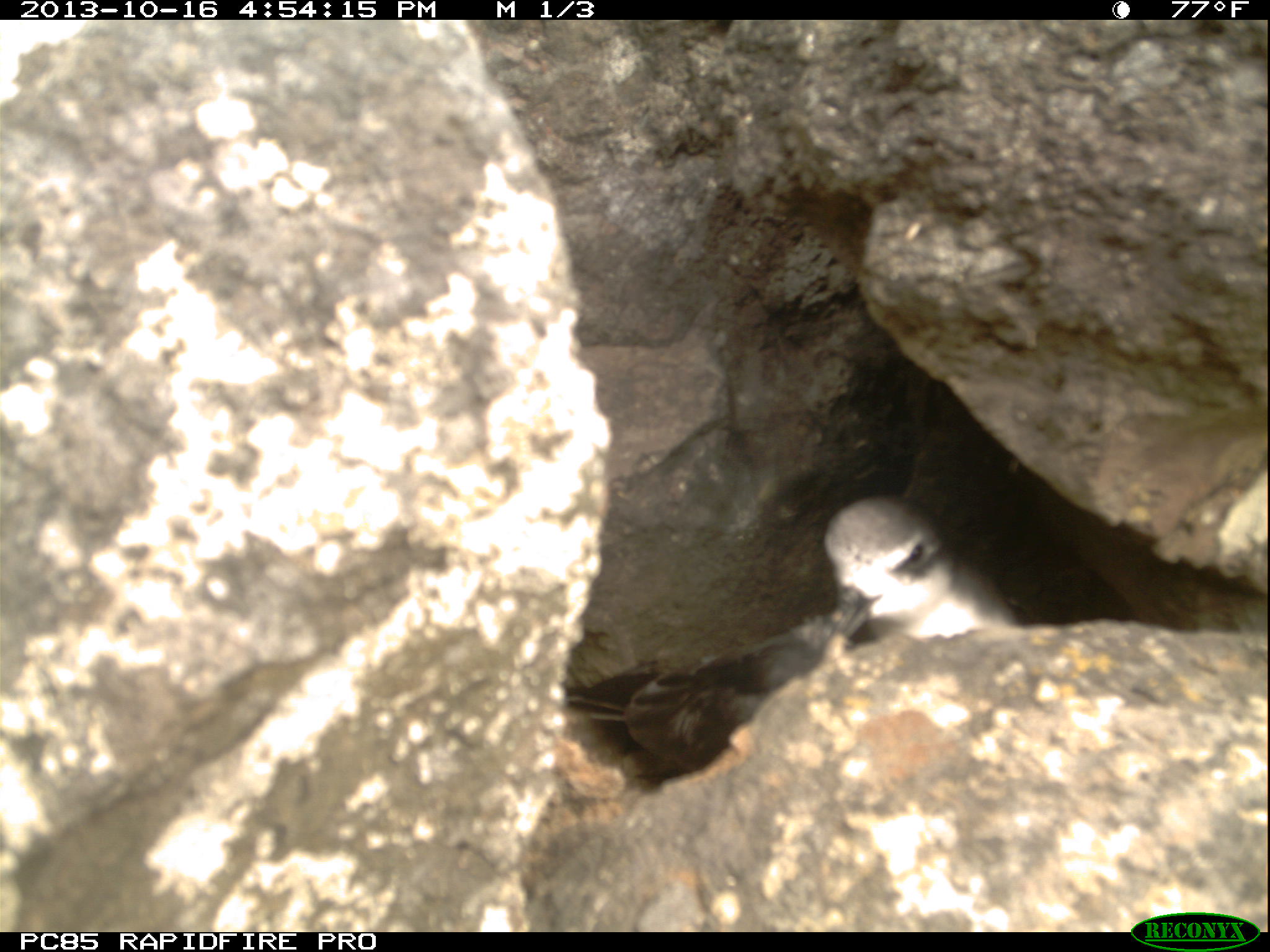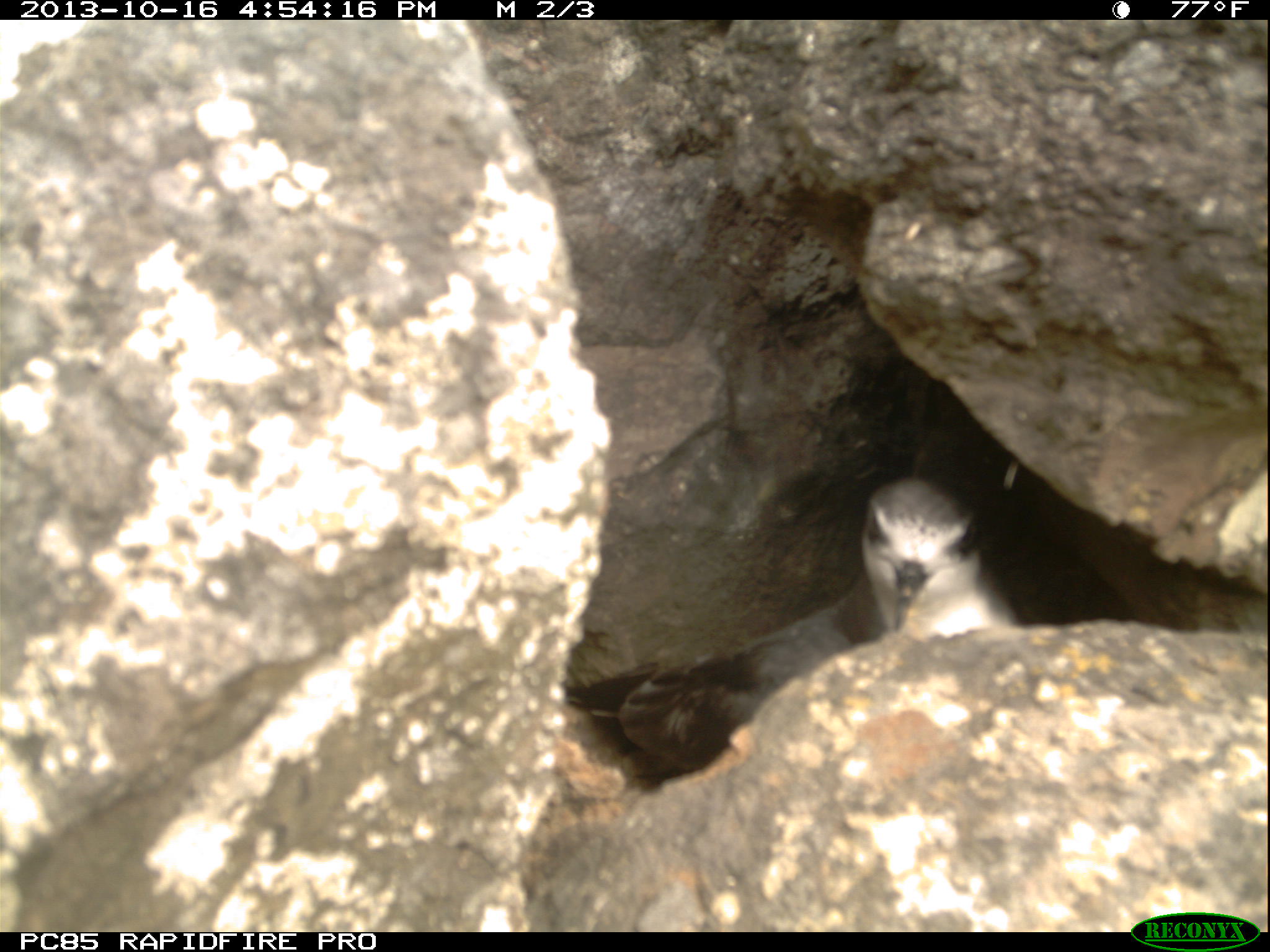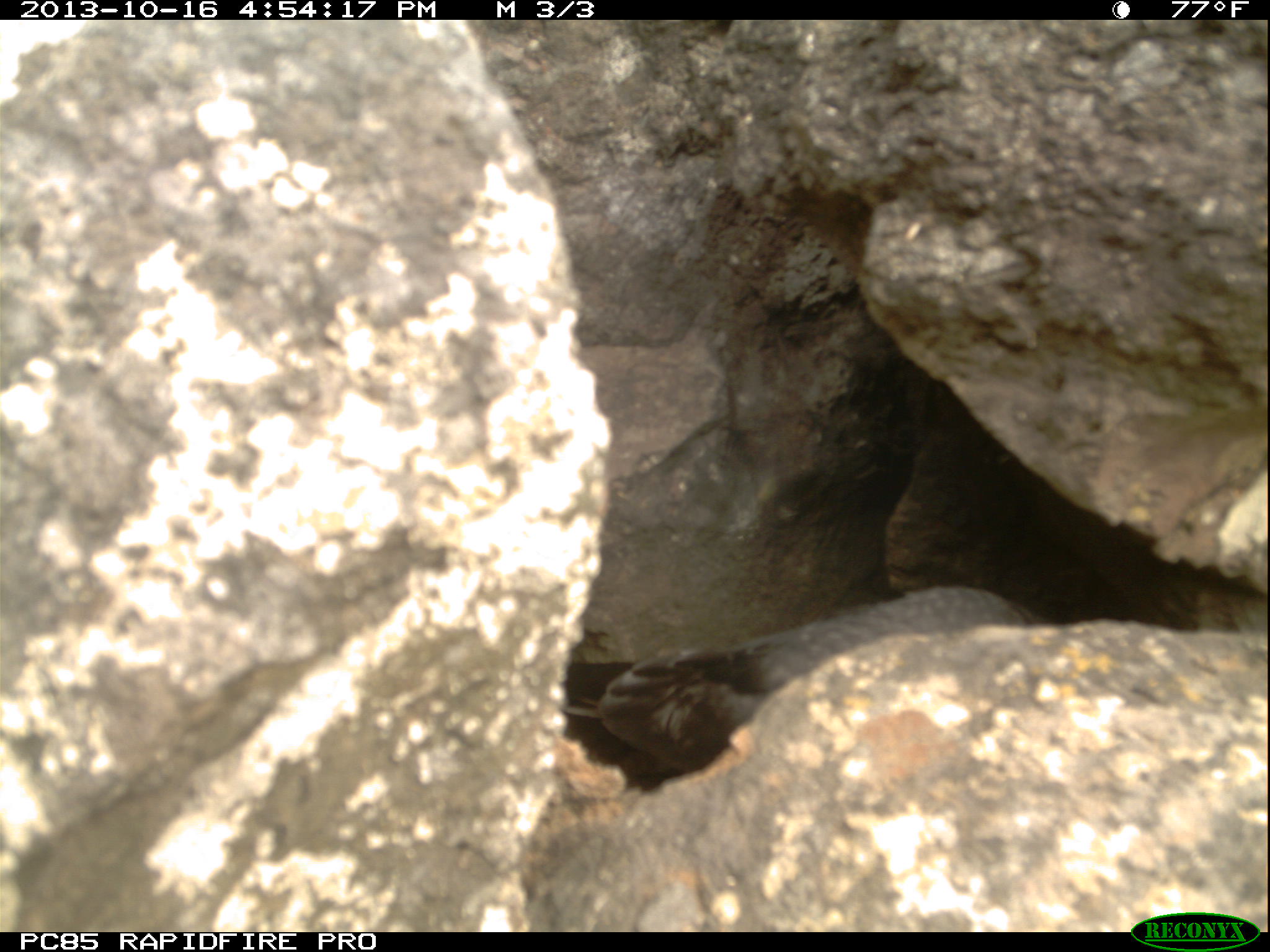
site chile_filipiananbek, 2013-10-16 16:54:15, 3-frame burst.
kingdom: Animalia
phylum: Chordata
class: Aves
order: Procellariiformes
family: Procellariidae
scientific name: Procellariidae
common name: petrel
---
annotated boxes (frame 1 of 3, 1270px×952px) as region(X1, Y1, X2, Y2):
petrel: region(564, 493, 1031, 773)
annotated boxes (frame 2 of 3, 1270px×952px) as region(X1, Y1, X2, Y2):
petrel: region(554, 470, 1023, 803)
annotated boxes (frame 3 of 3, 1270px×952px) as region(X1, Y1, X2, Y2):
petrel: region(544, 578, 1063, 788)